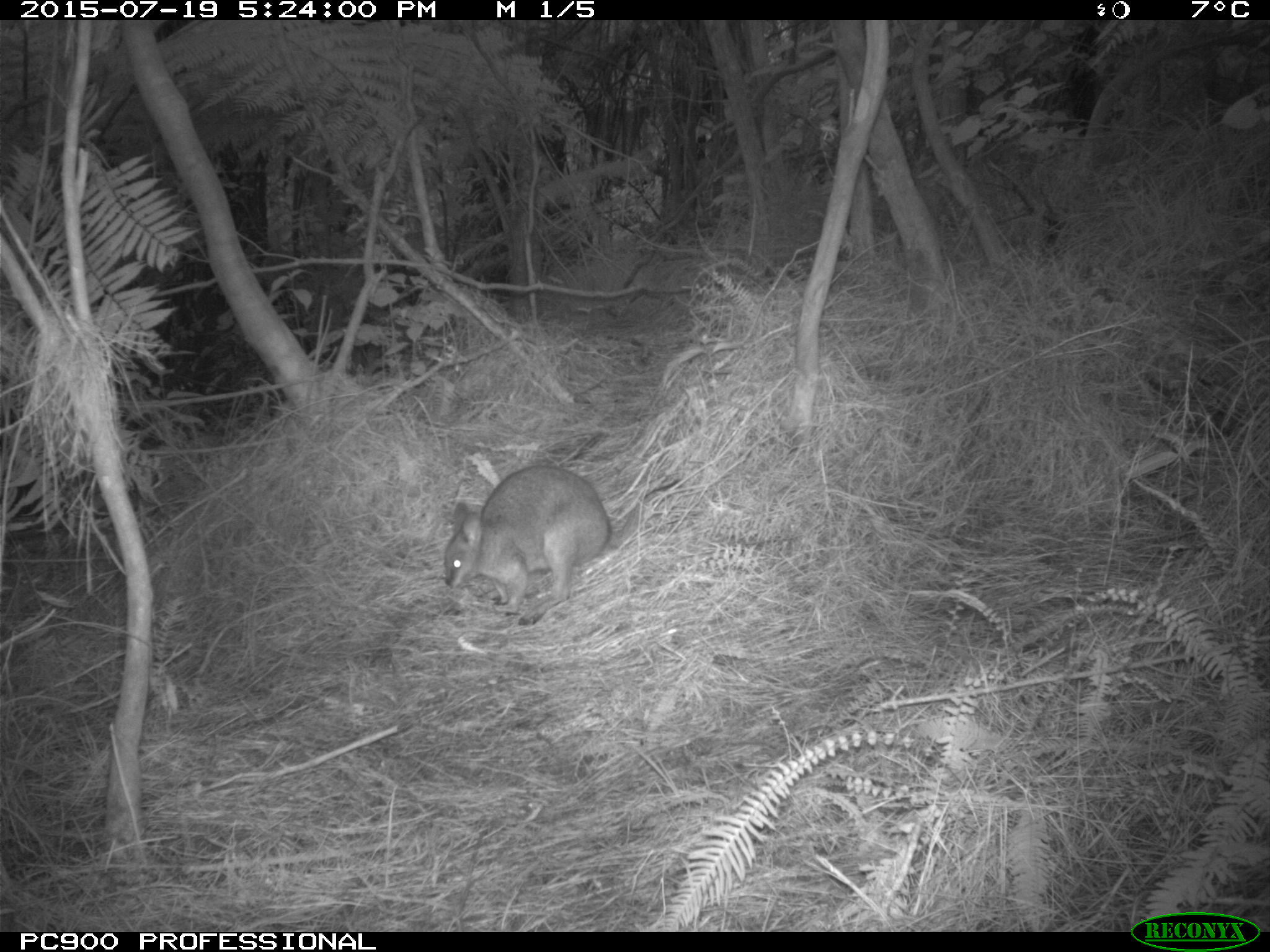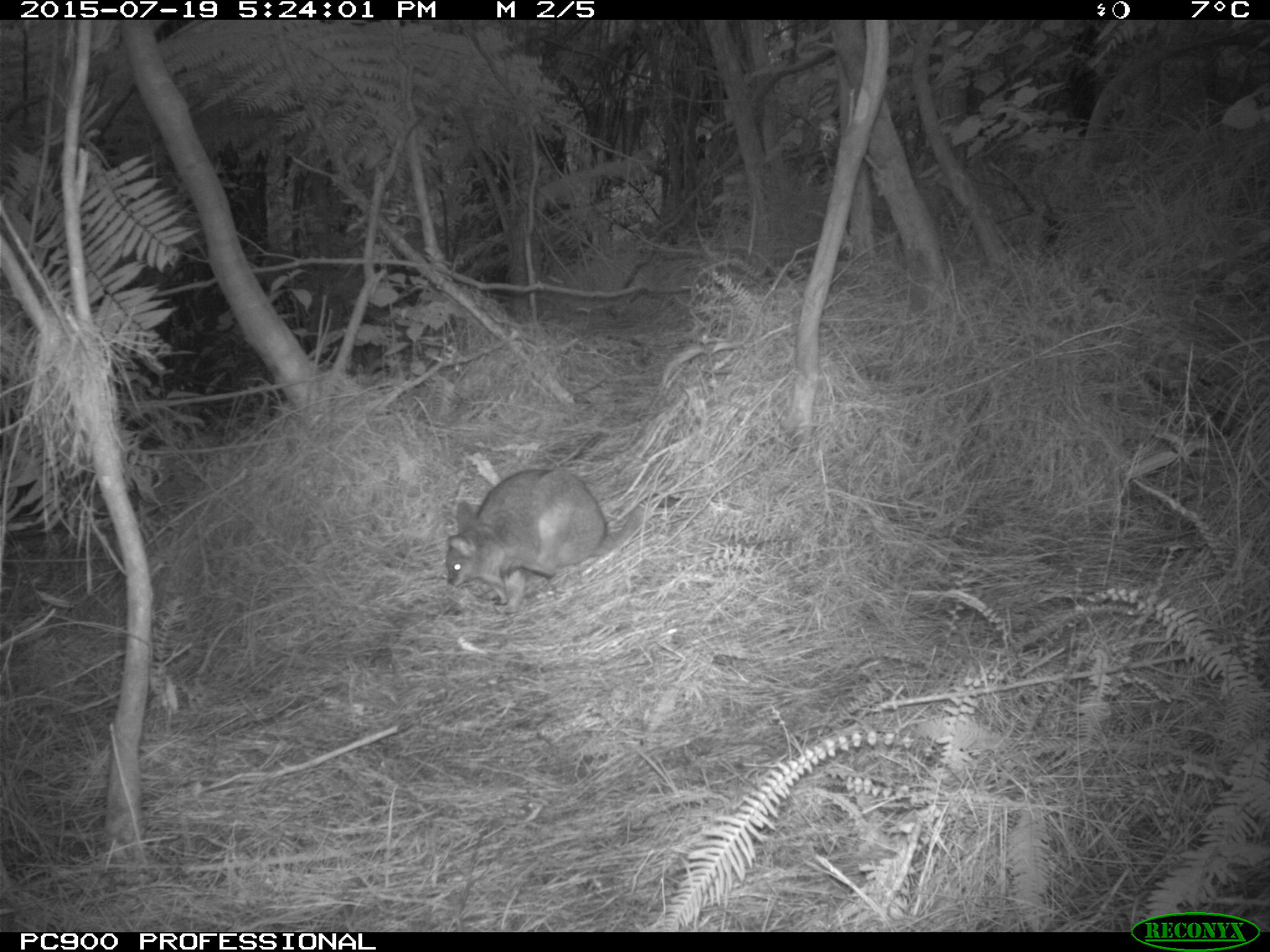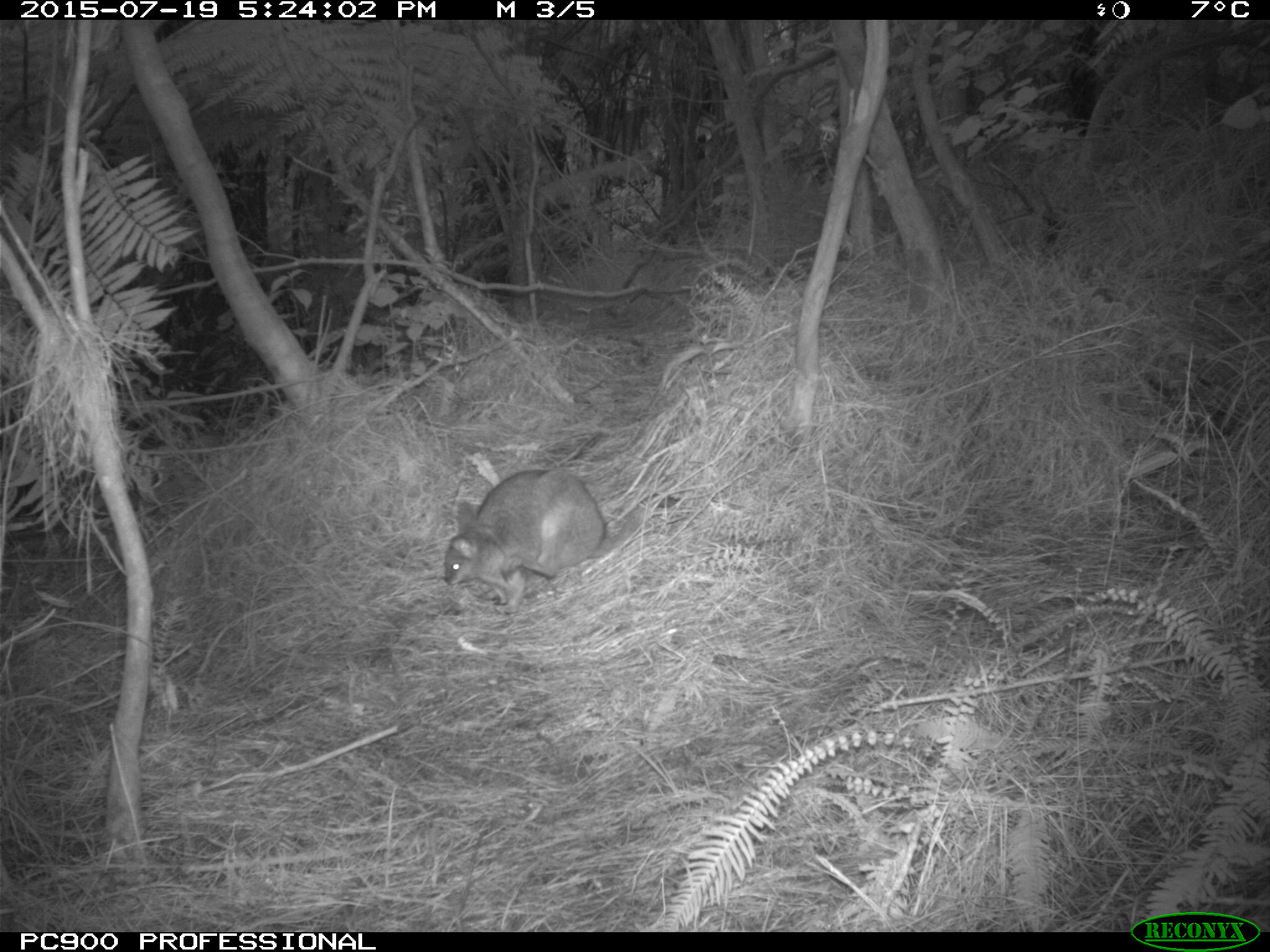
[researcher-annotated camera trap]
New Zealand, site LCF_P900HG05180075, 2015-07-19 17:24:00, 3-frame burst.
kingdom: Animalia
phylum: Chordata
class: Mammalia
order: Diprotodontia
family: Macropodidae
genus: Notamacropus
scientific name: Notamacropus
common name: wallaby